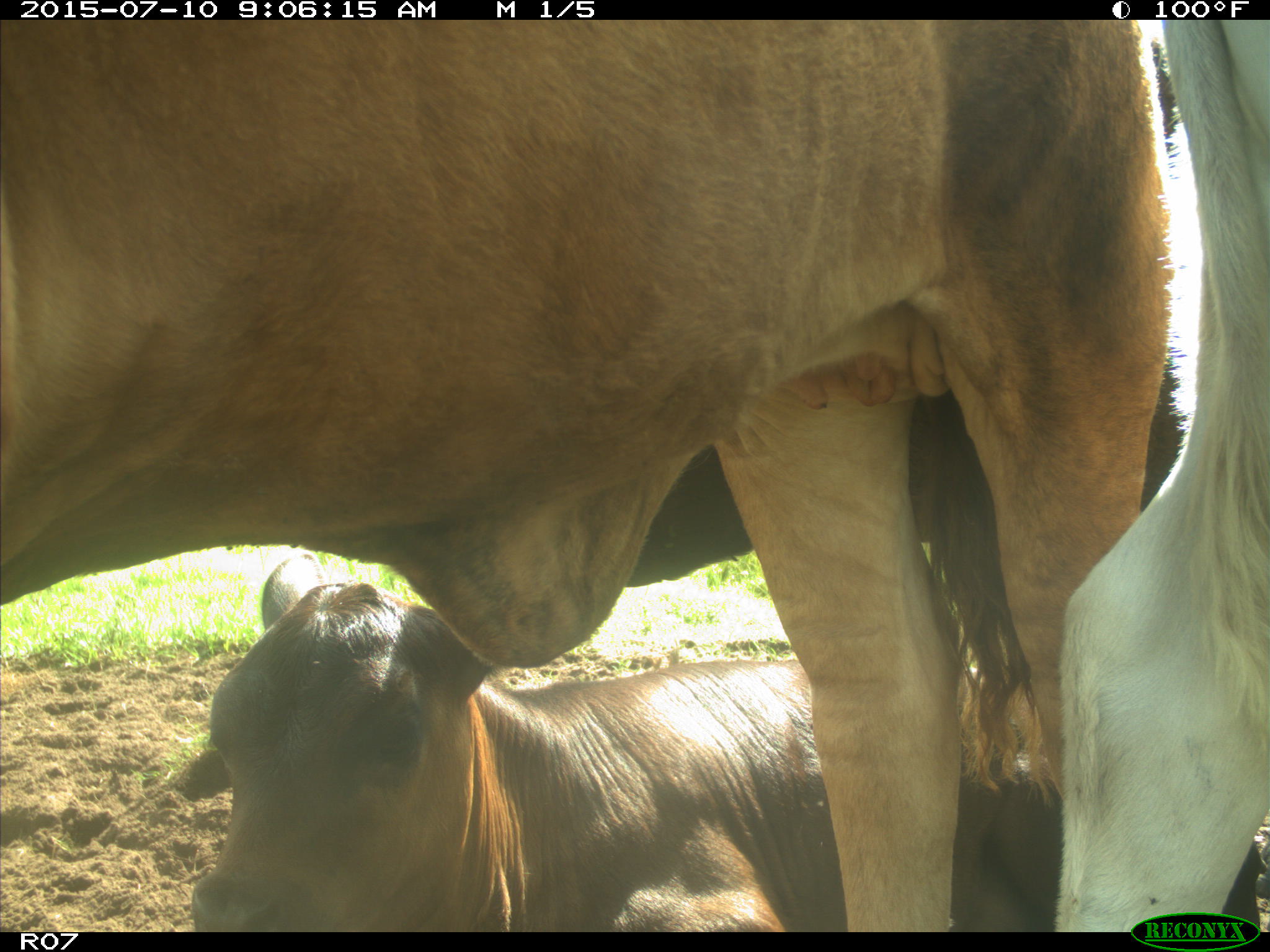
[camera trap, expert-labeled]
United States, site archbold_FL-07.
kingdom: Animalia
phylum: Chordata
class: Mammalia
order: Artiodactyla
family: Bovidae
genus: Bos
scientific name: Bos taurus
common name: domestic cow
Bos taurus (domestic cow).